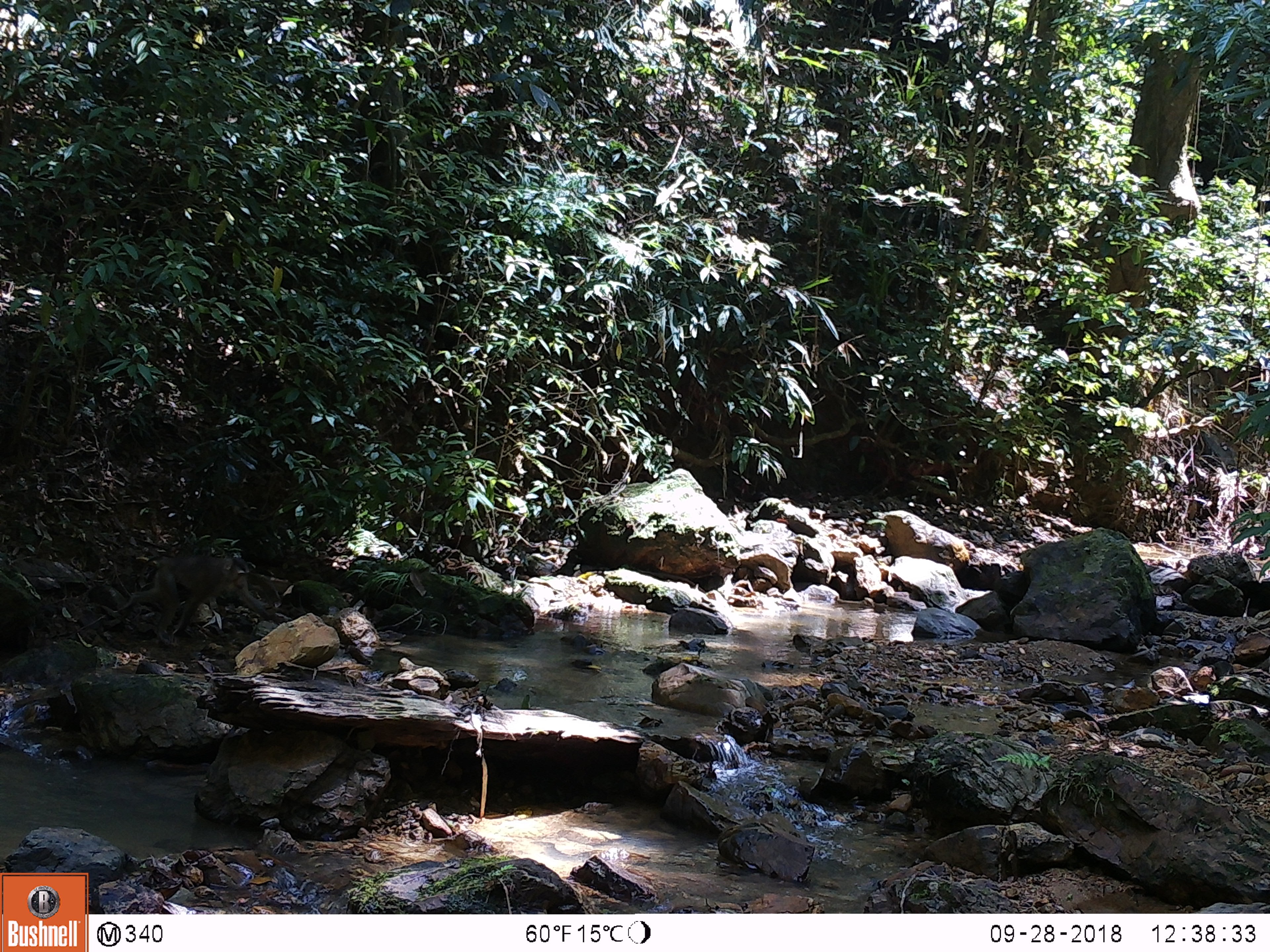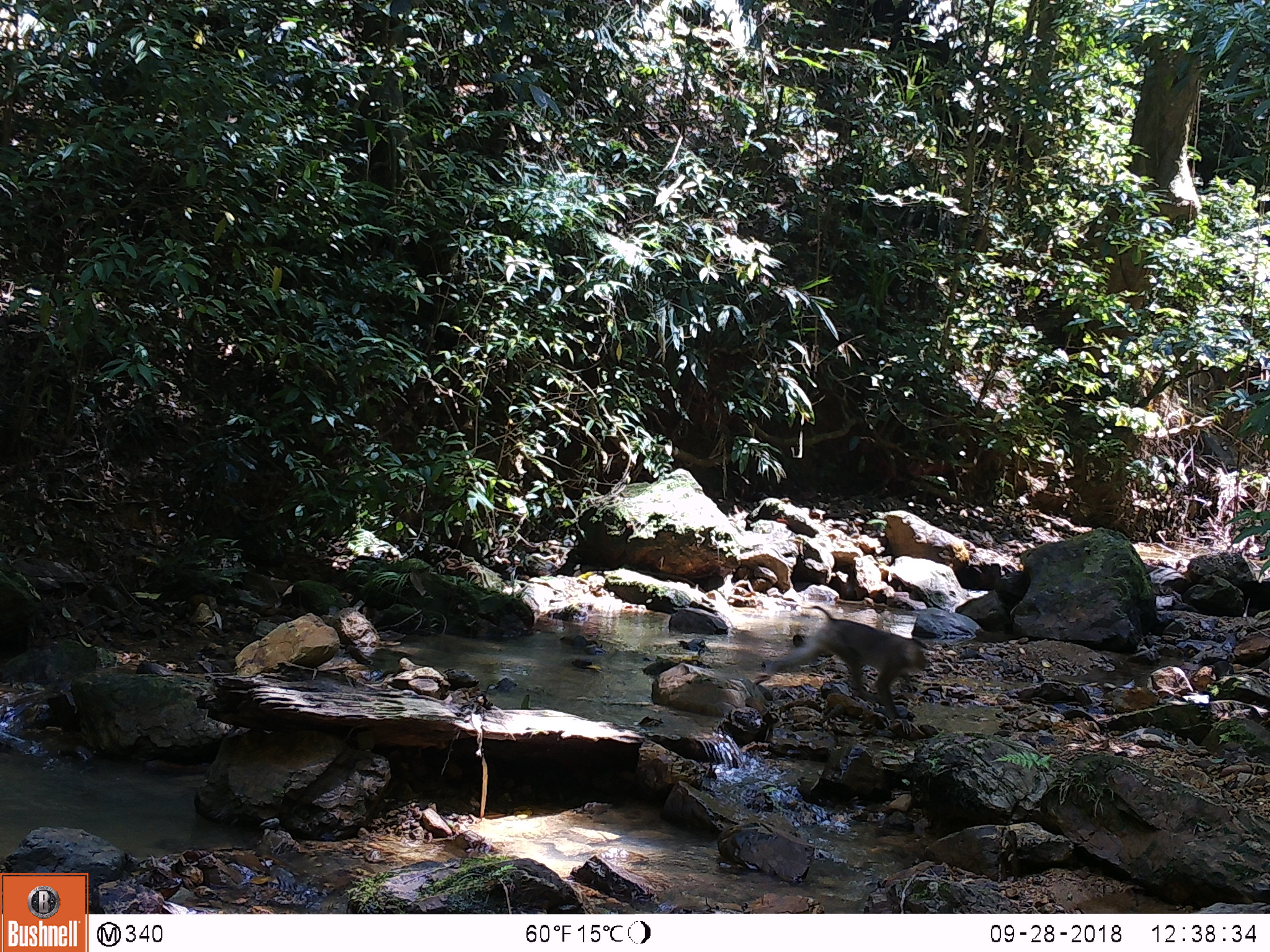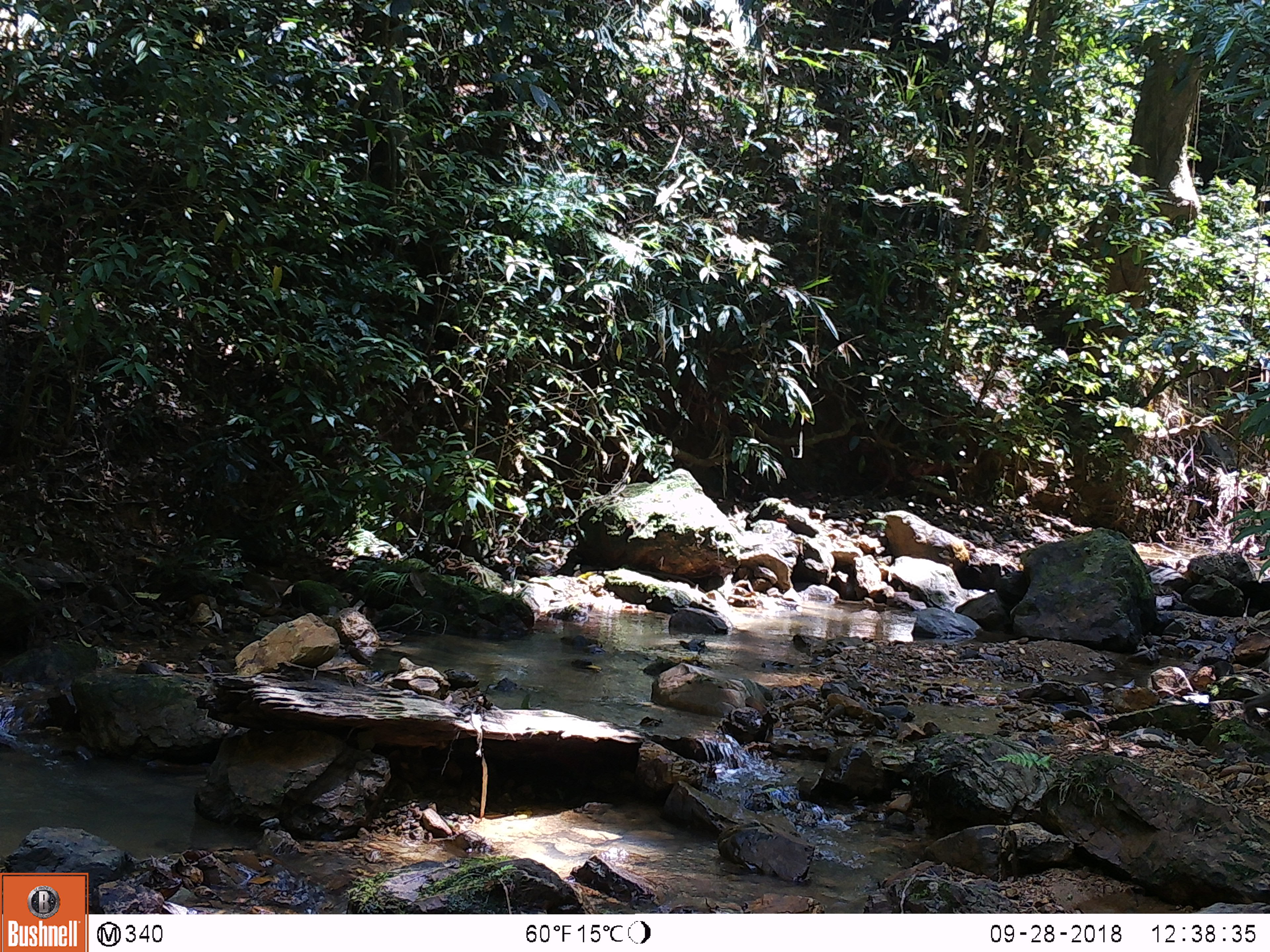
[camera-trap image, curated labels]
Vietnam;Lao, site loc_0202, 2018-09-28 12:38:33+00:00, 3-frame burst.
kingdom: Animalia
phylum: Chordata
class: Mammalia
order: Primates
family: Cercopithecidae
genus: Macaca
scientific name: Macaca nemestrina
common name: pig-tailed macaque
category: pig tailed macaque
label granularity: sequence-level